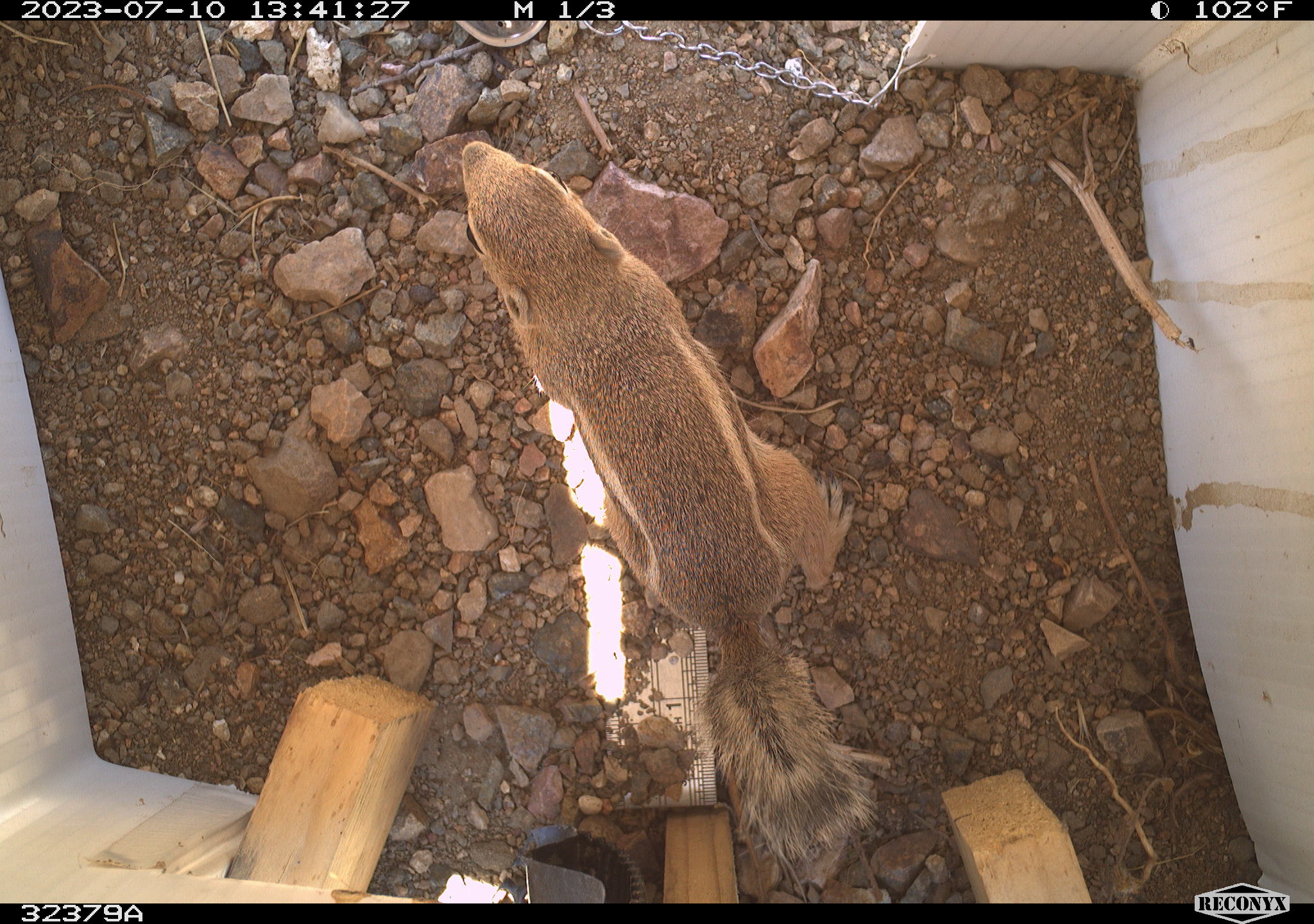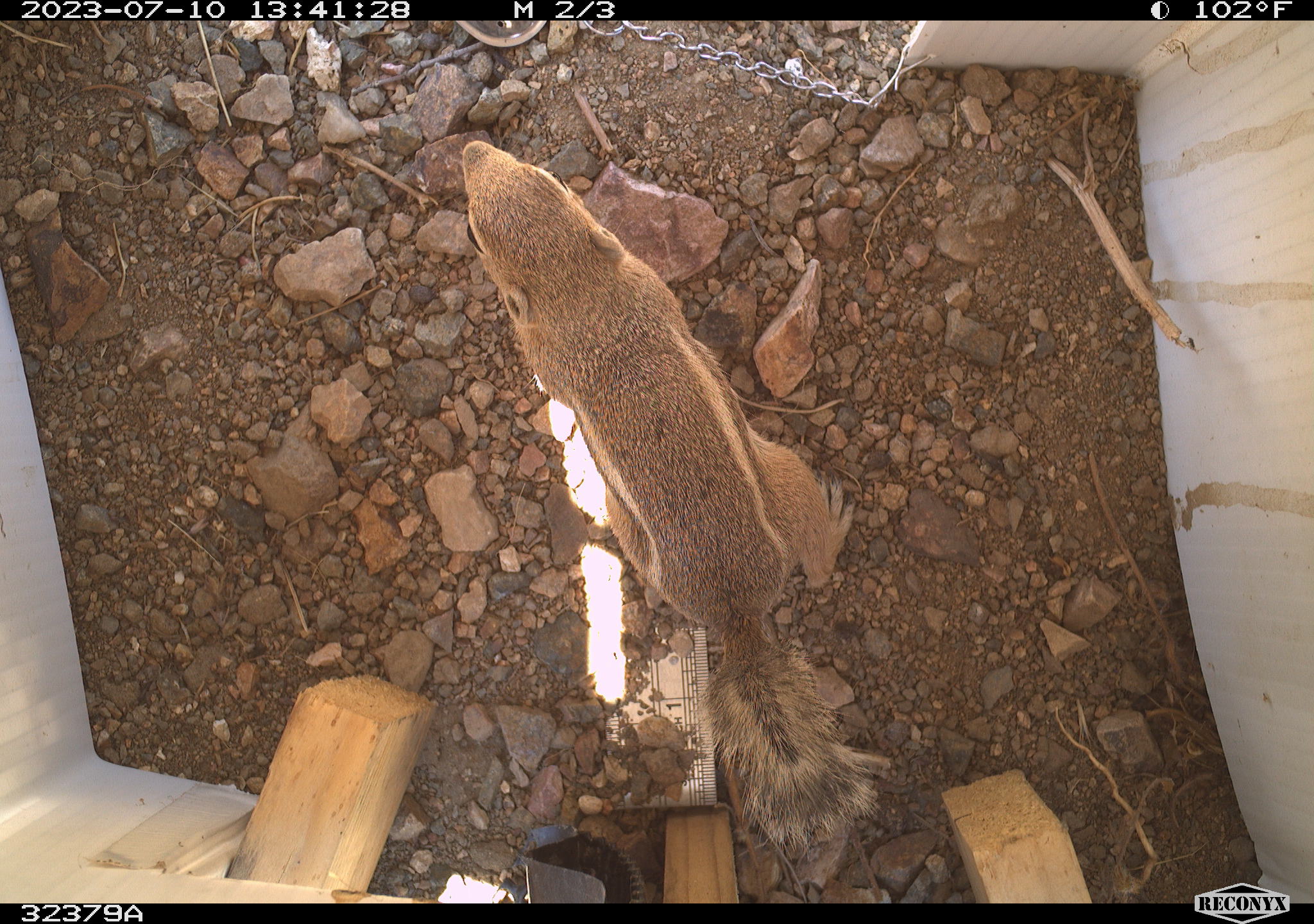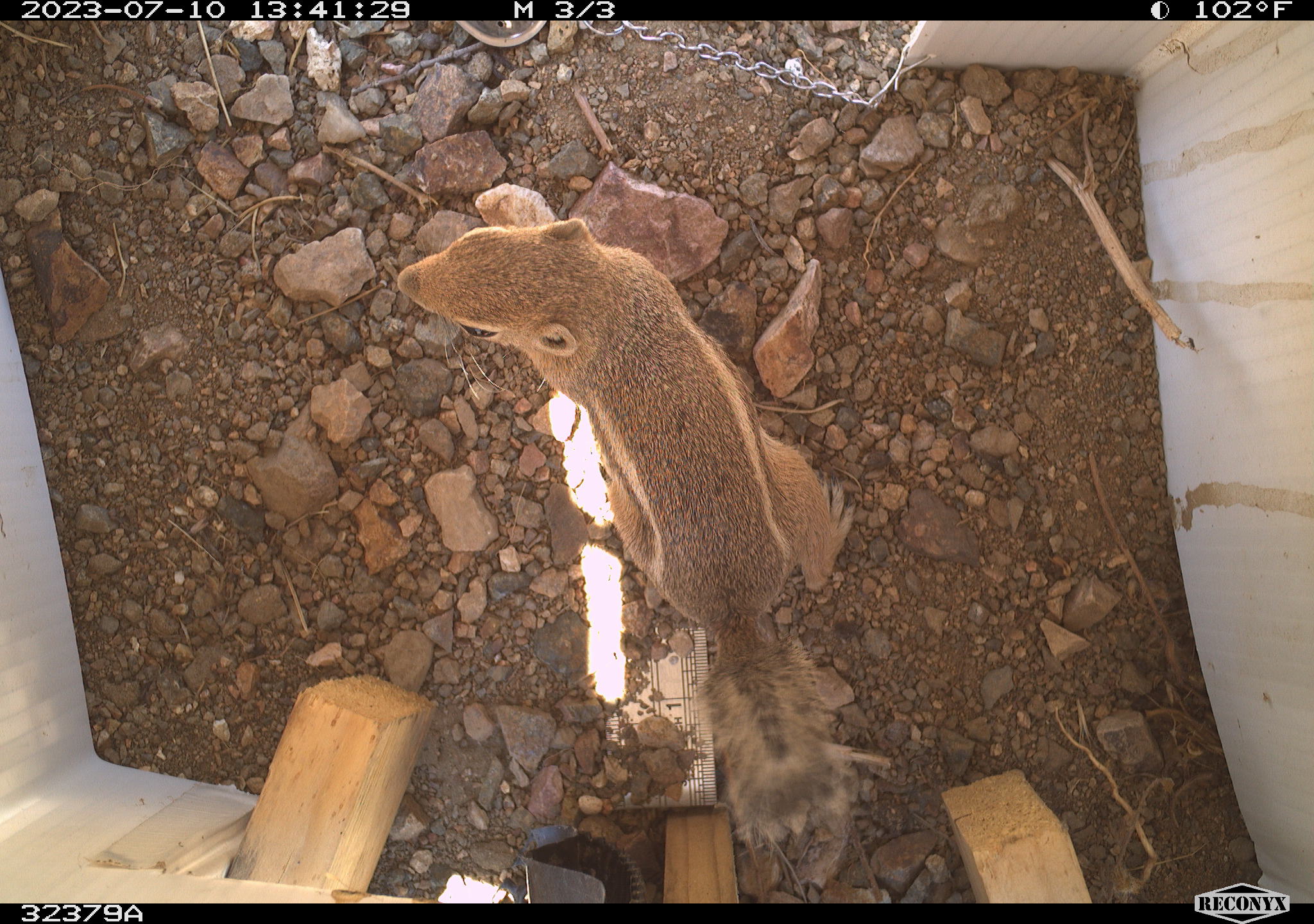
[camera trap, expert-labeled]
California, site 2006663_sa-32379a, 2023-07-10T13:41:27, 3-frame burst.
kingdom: Animalia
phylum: Chordata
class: Mammalia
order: Rodentia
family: Sciuridae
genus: Ammospermophilus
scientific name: Ammospermophilus leucurus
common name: white-tailed antelope squirrel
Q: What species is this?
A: White-tailed antelope squirrel (Ammospermophilus leucurus).